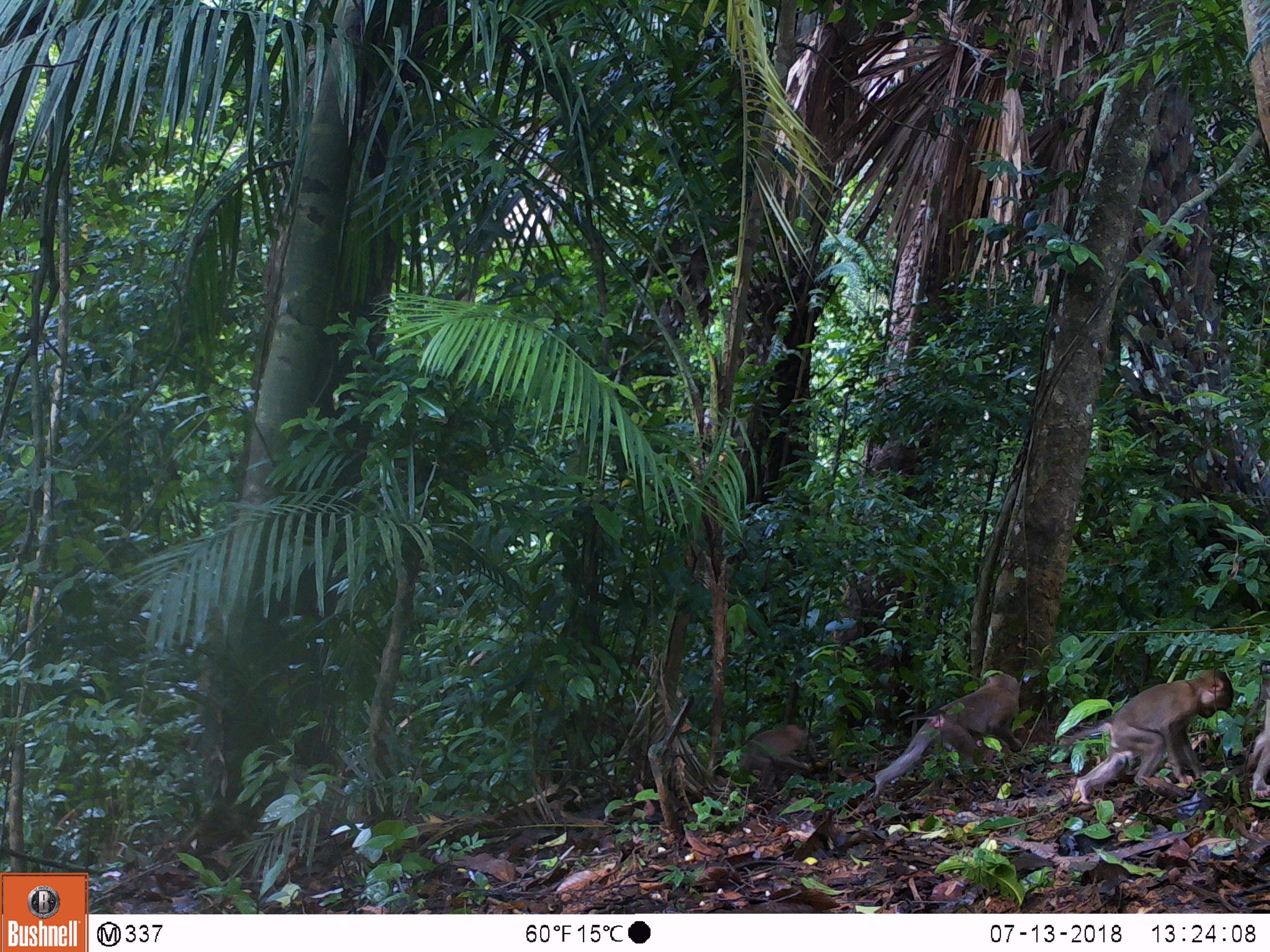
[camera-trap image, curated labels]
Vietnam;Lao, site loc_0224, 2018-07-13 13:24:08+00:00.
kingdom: Animalia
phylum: Chordata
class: Mammalia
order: Primates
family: Cercopithecidae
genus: Macaca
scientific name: Macaca nemestrina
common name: pig-tailed macaque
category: pig tailed macaque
Pig tailed macaque (pig-tailed macaque) (Macaca nemestrina). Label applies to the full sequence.